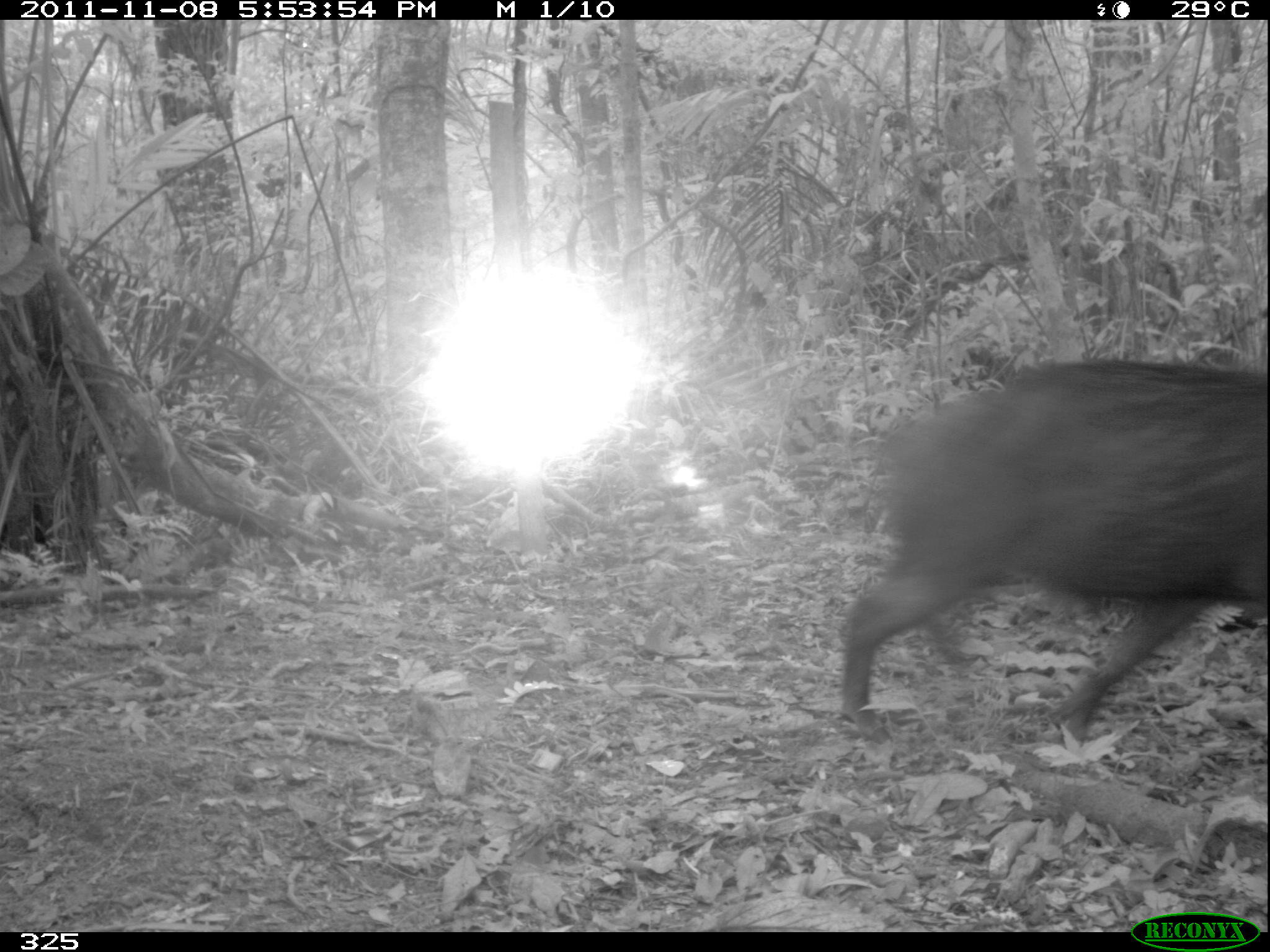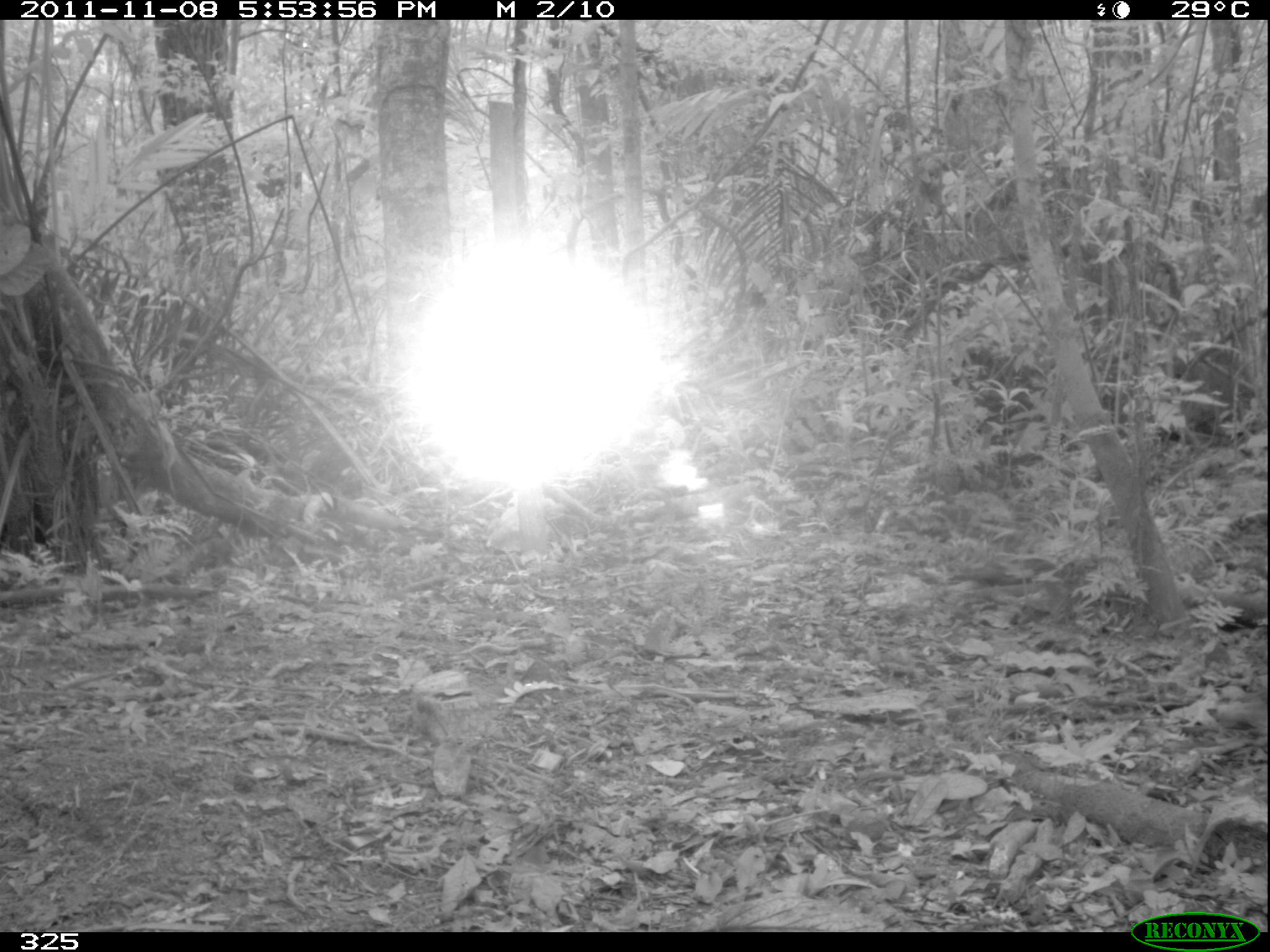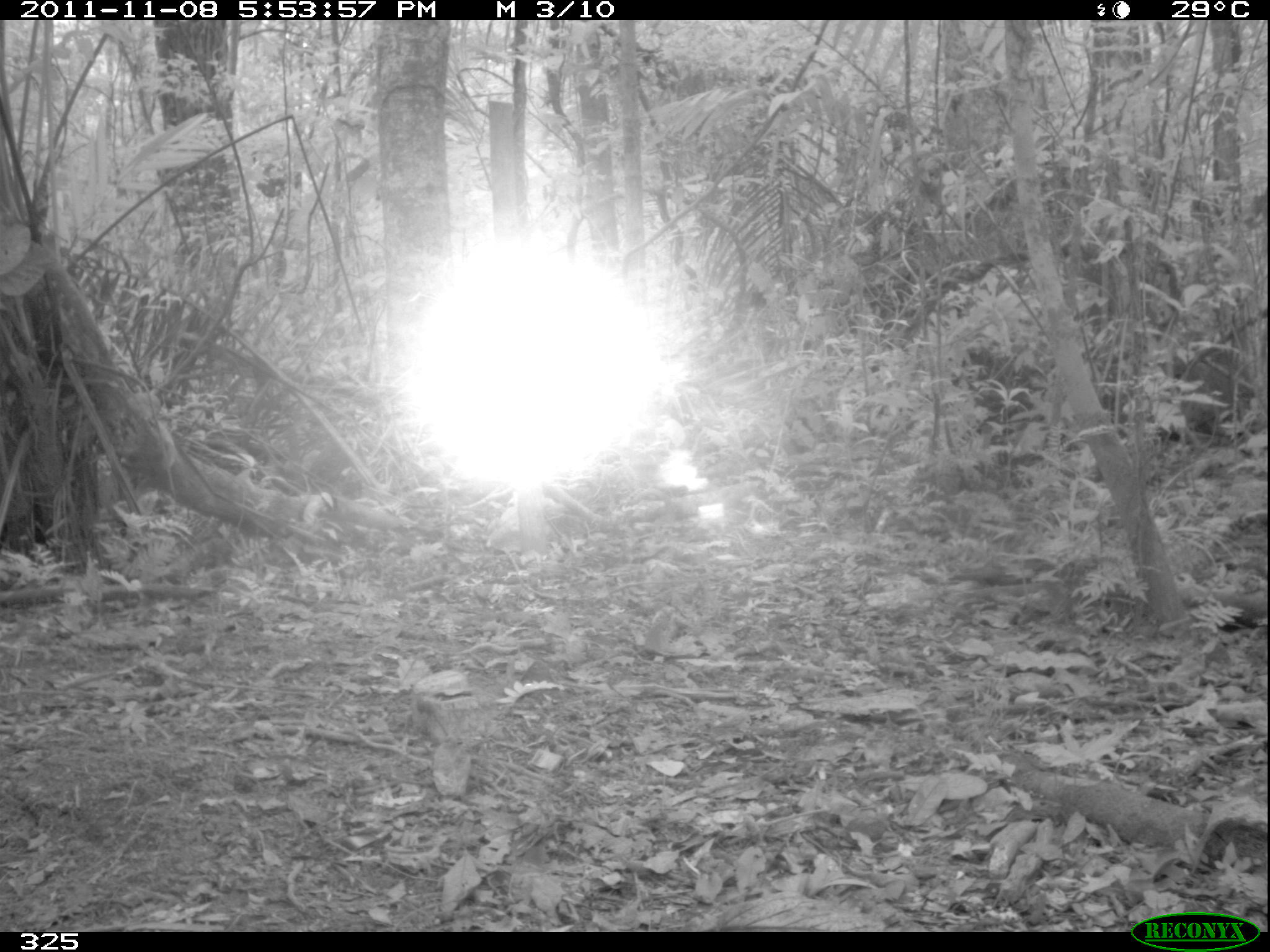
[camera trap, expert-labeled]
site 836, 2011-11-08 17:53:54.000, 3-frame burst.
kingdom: Animalia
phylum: Chordata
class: Mammalia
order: Artiodactyla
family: Tayassuidae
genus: Tayassu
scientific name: Tayassu pecari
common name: white-lipped peccary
Tayassu pecari (white-lipped peccary).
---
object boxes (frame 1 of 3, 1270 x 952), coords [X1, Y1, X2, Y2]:
tayassu pecari: [831, 360, 1270, 740]